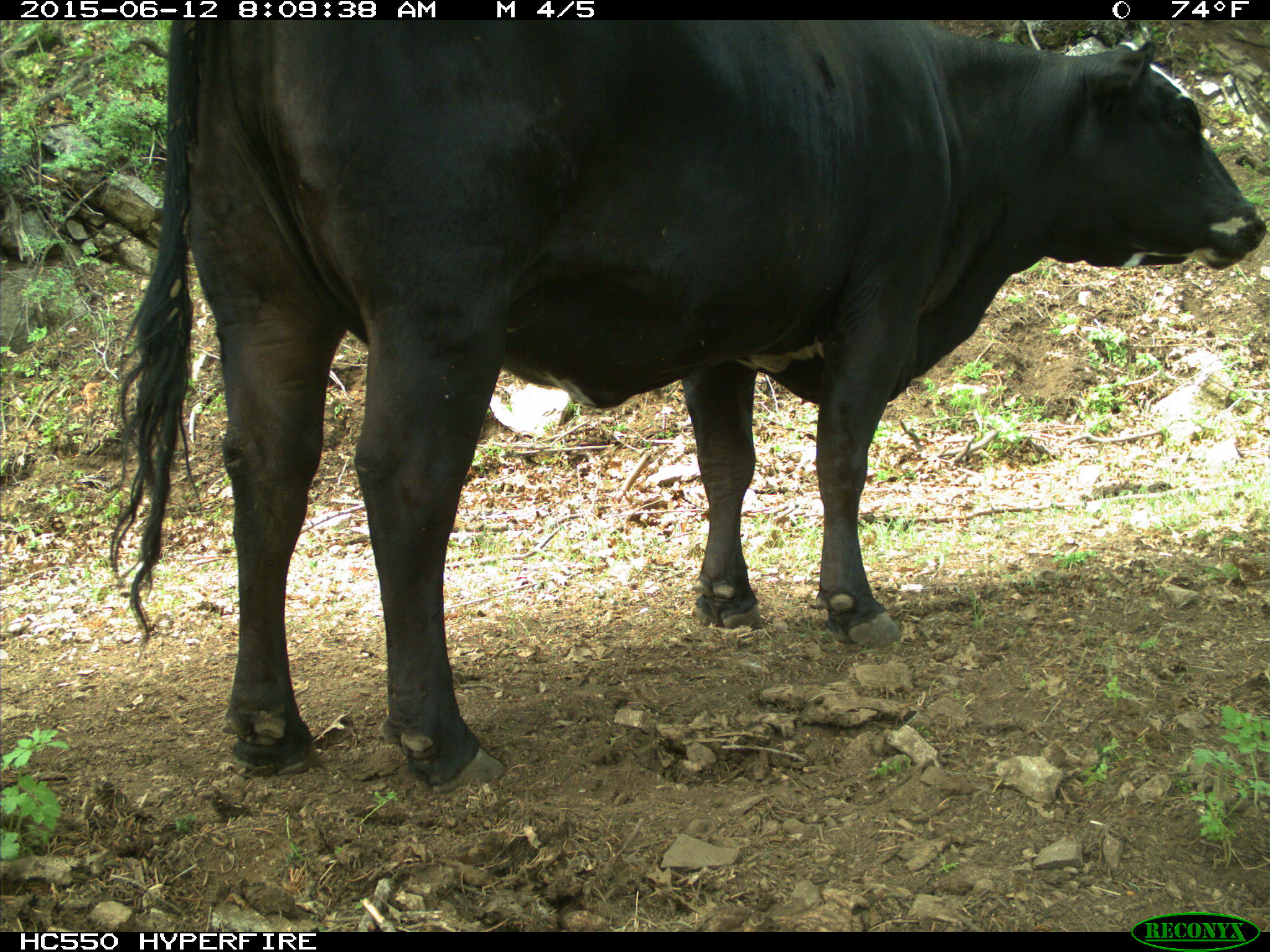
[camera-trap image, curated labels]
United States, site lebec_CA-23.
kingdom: Animalia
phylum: Chordata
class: Mammalia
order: Artiodactyla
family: Bovidae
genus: Bos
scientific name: Bos taurus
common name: domestic cow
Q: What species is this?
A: Bos taurus (domestic cow).